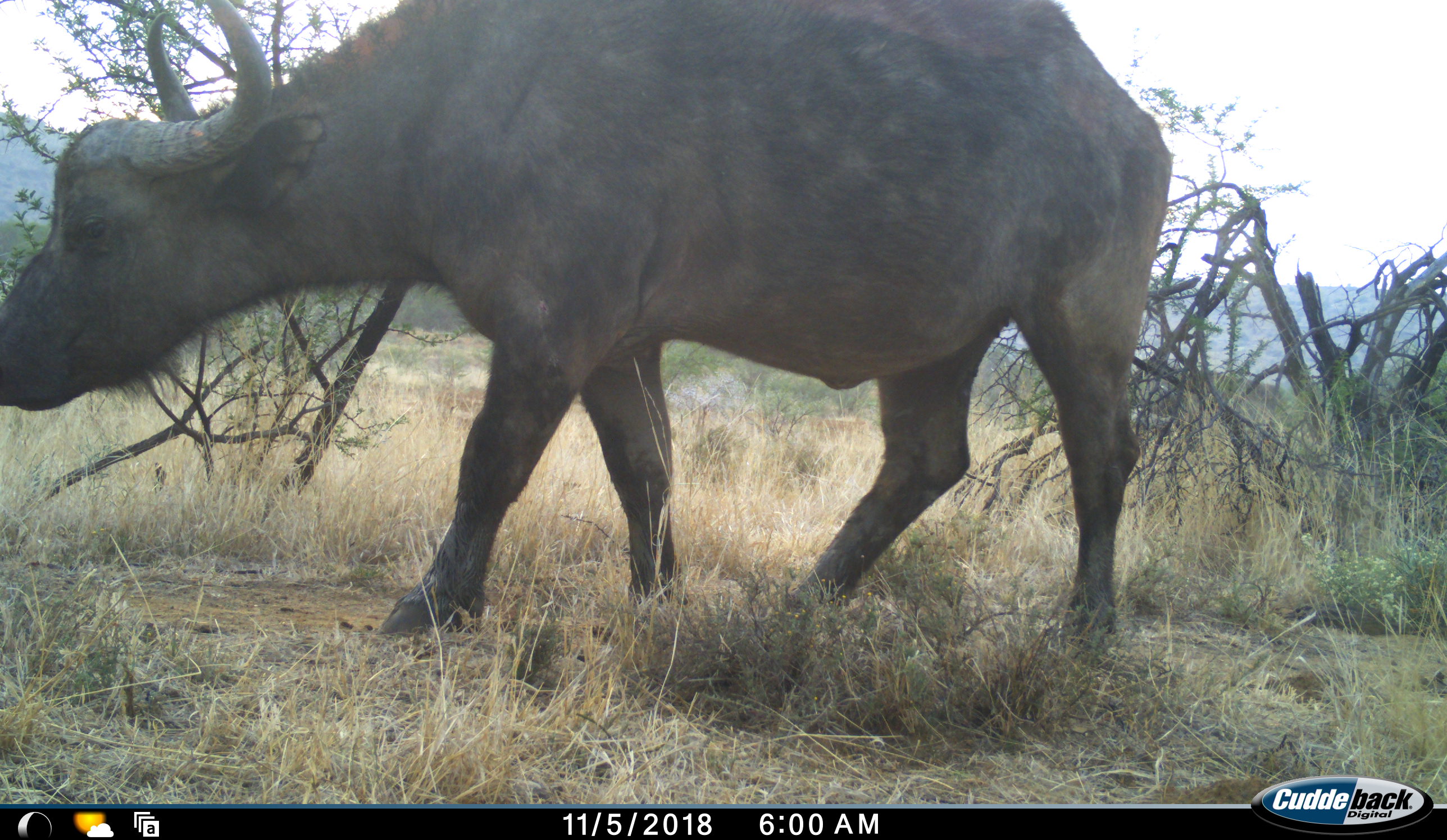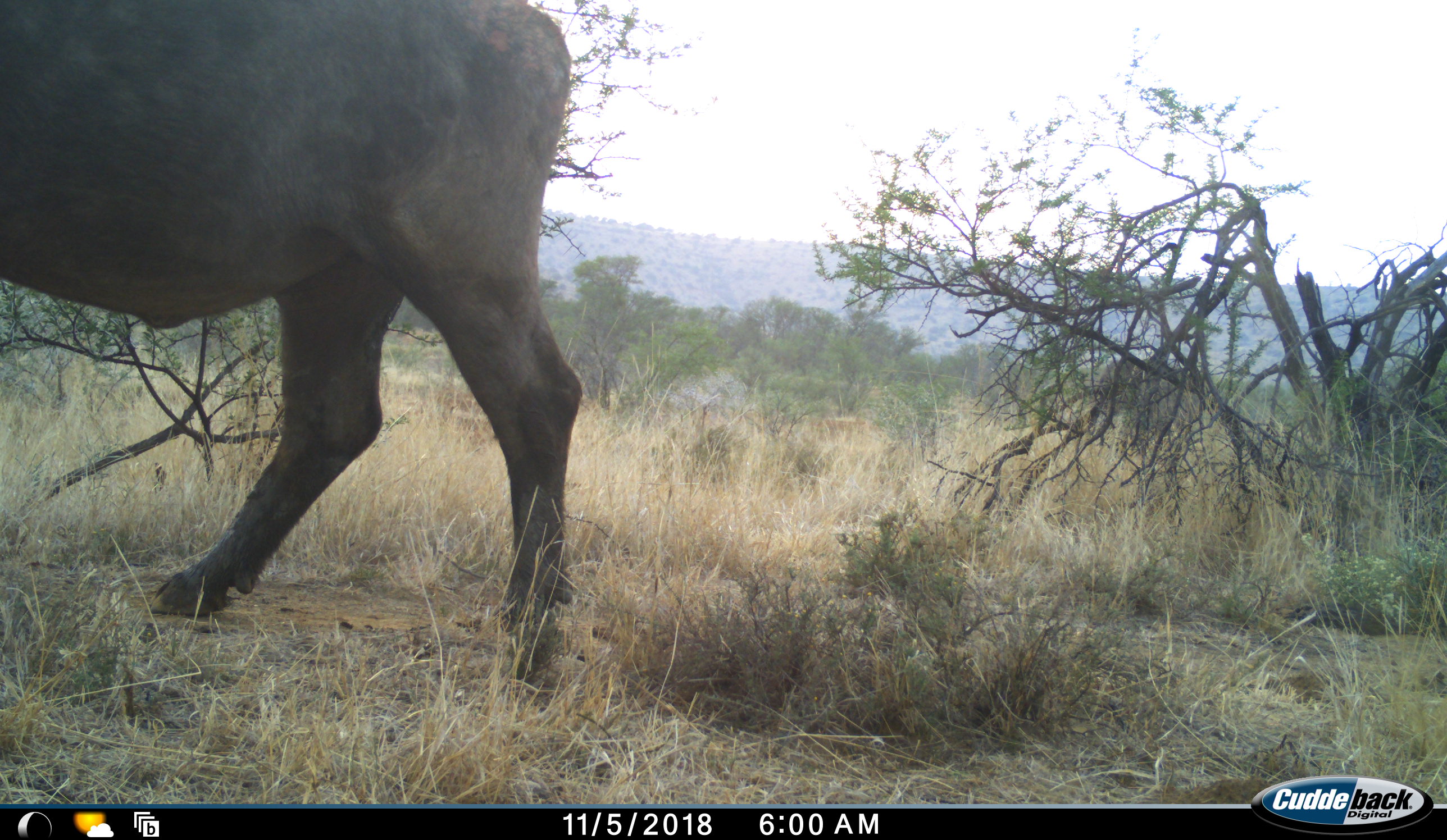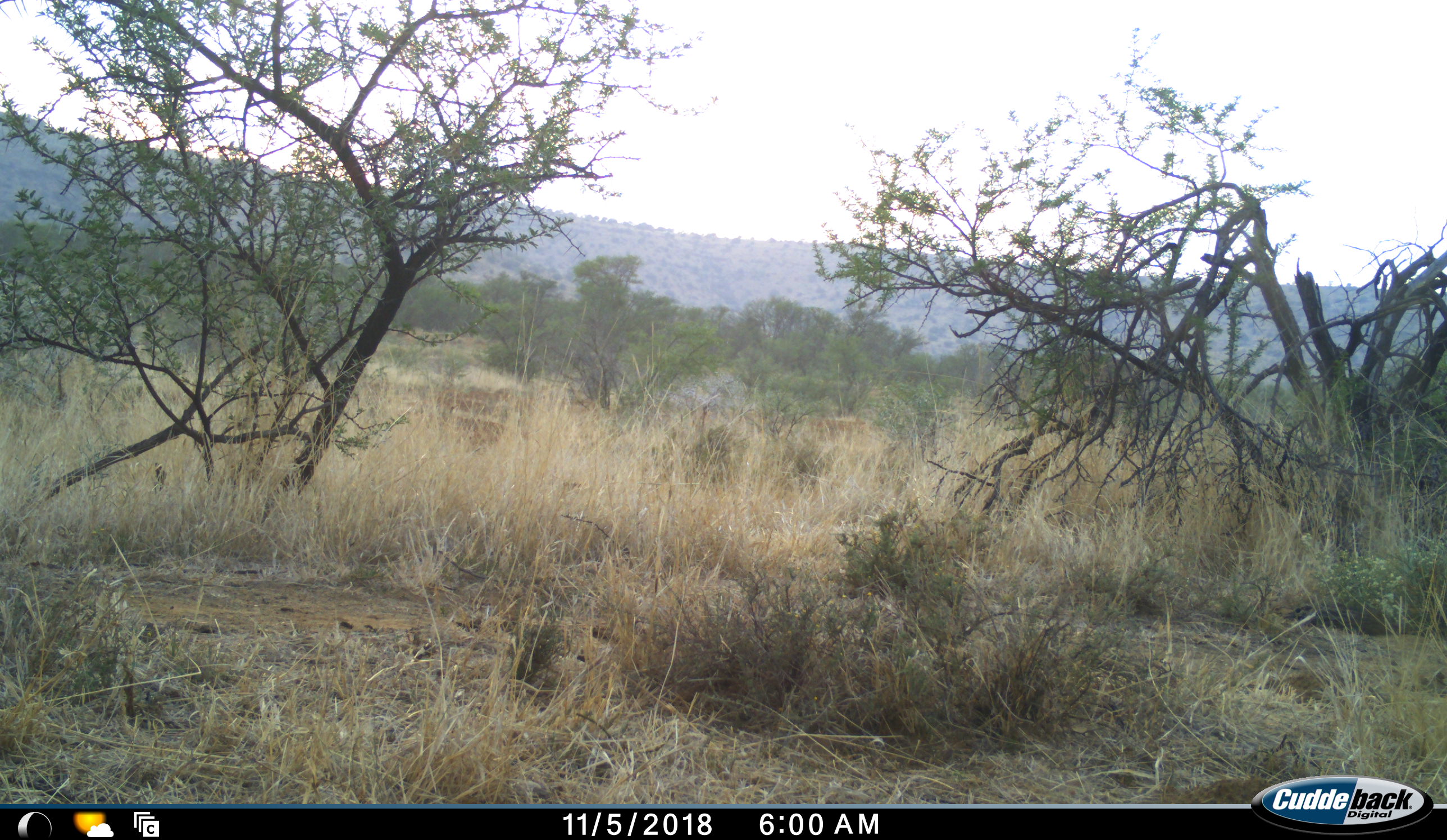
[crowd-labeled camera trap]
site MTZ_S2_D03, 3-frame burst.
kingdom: Animalia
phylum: Chordata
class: Mammalia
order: Artiodactyla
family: Bovidae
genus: Syncerus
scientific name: Syncerus caffer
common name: african buffalo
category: buffalo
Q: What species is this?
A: Buffalo (african buffalo) (Syncerus caffer).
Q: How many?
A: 1.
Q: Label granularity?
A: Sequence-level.